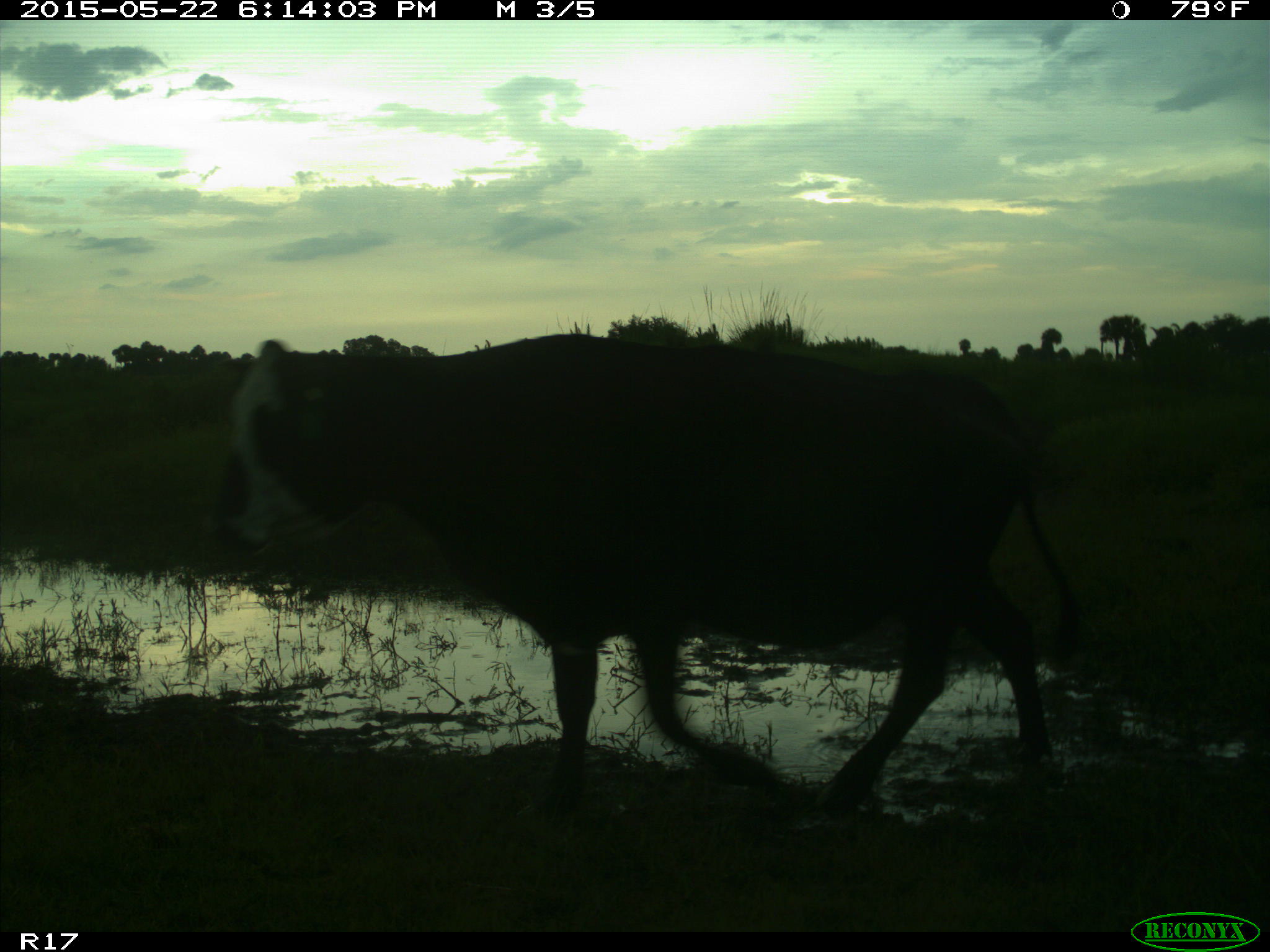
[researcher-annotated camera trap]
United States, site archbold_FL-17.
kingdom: Animalia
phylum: Chordata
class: Mammalia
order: Artiodactyla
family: Bovidae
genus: Bos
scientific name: Bos taurus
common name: domestic cow